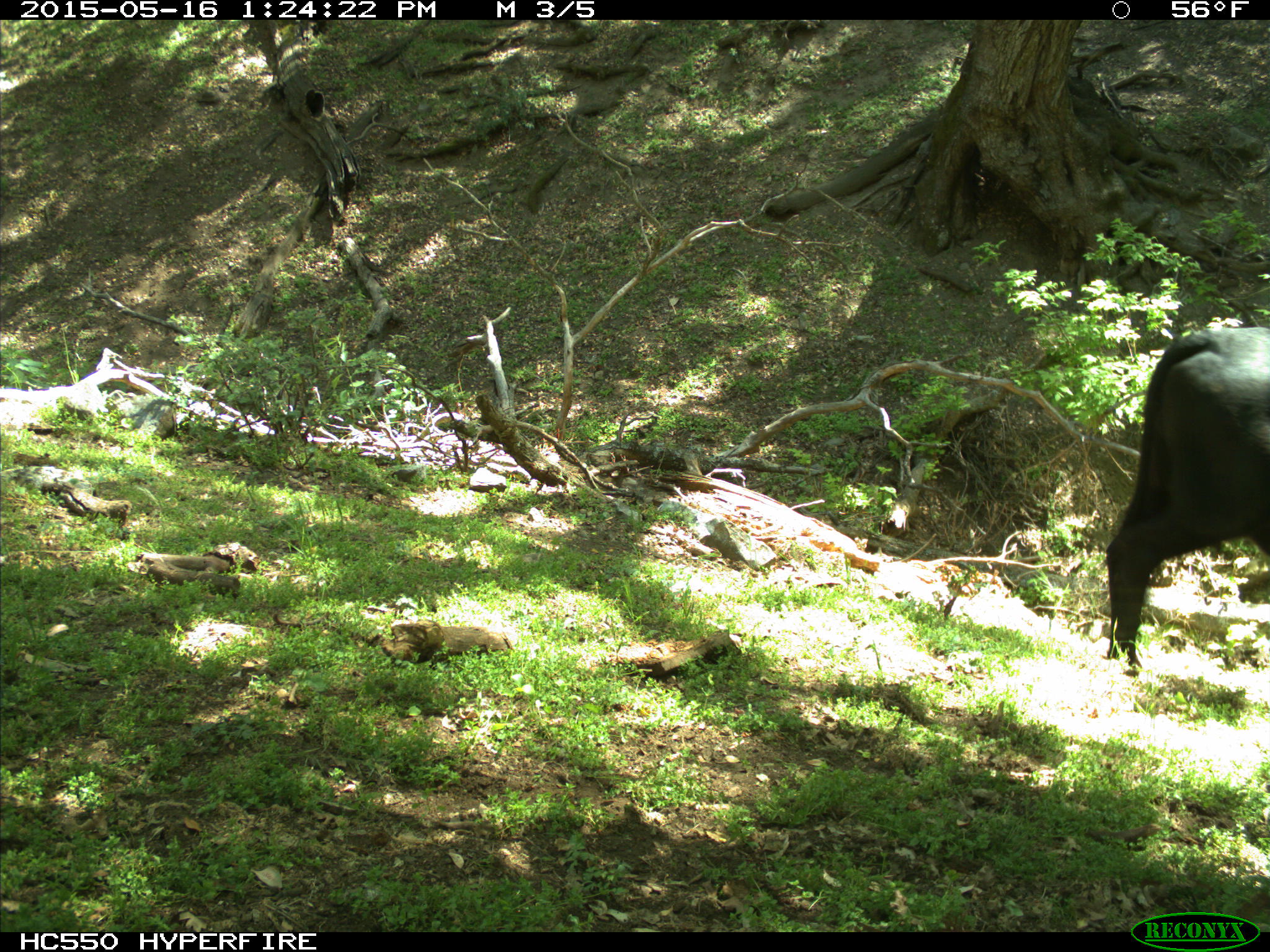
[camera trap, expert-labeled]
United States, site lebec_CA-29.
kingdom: Animalia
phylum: Chordata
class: Mammalia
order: Artiodactyla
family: Bovidae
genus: Bos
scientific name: Bos taurus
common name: domestic cow